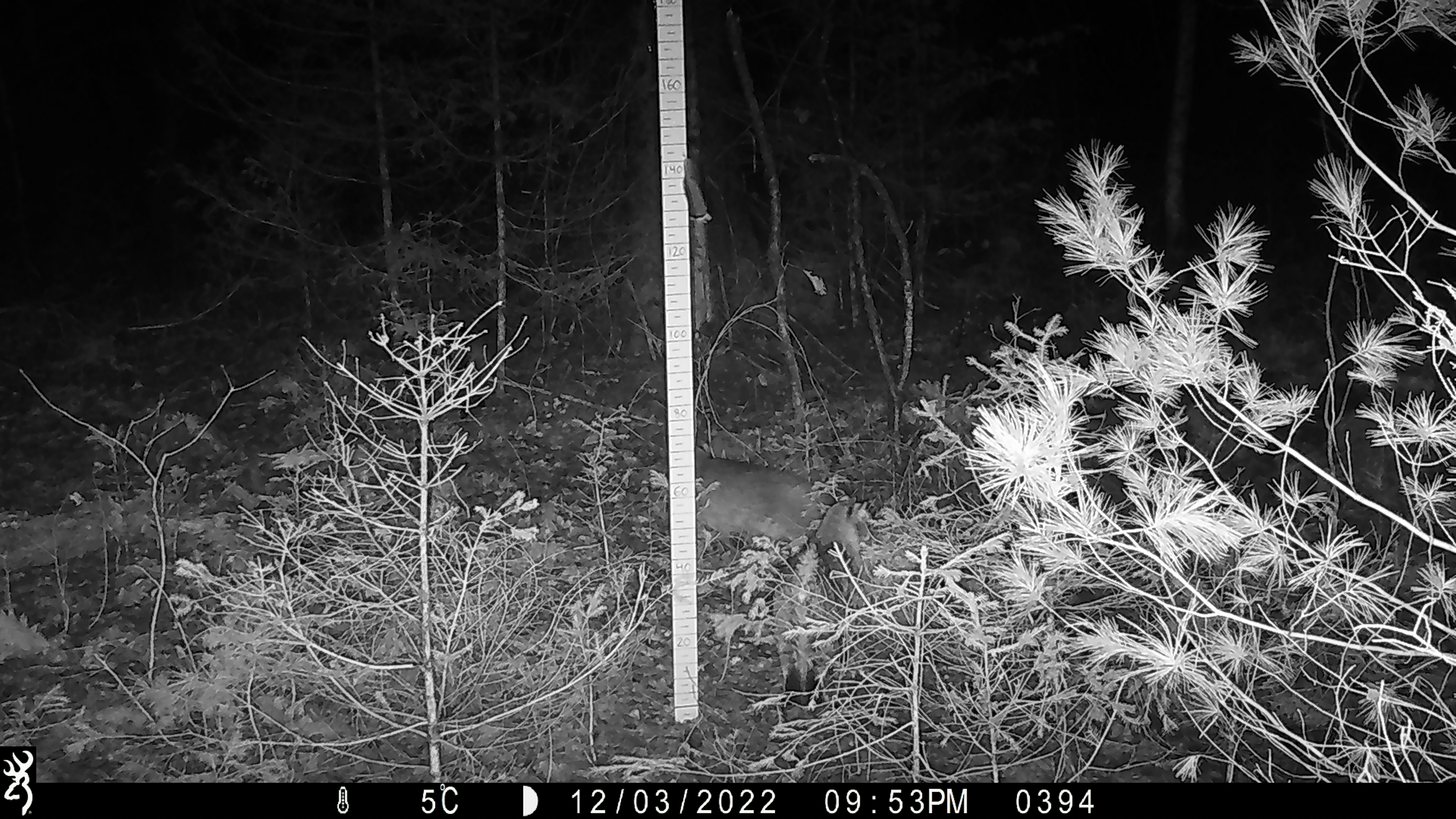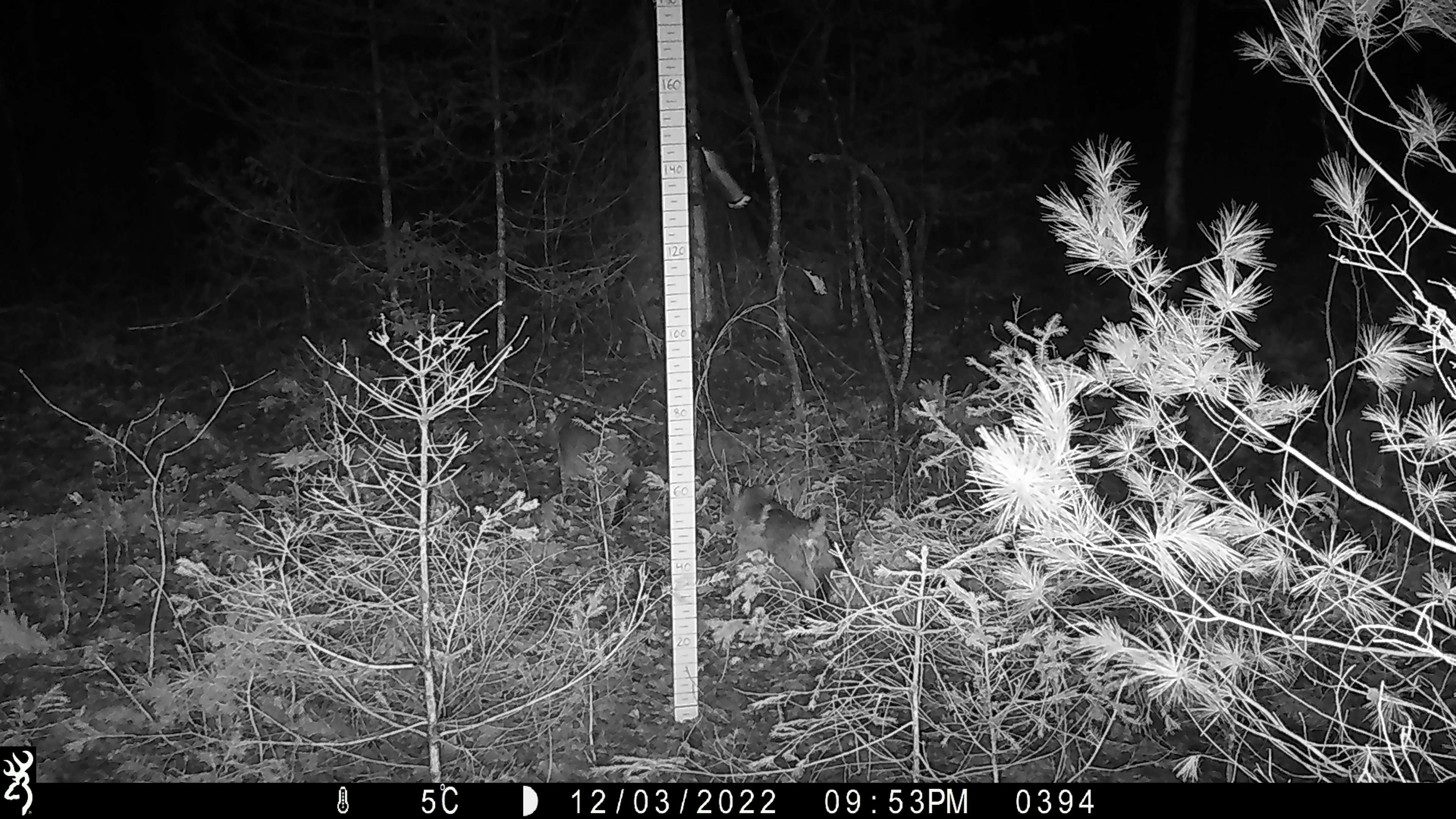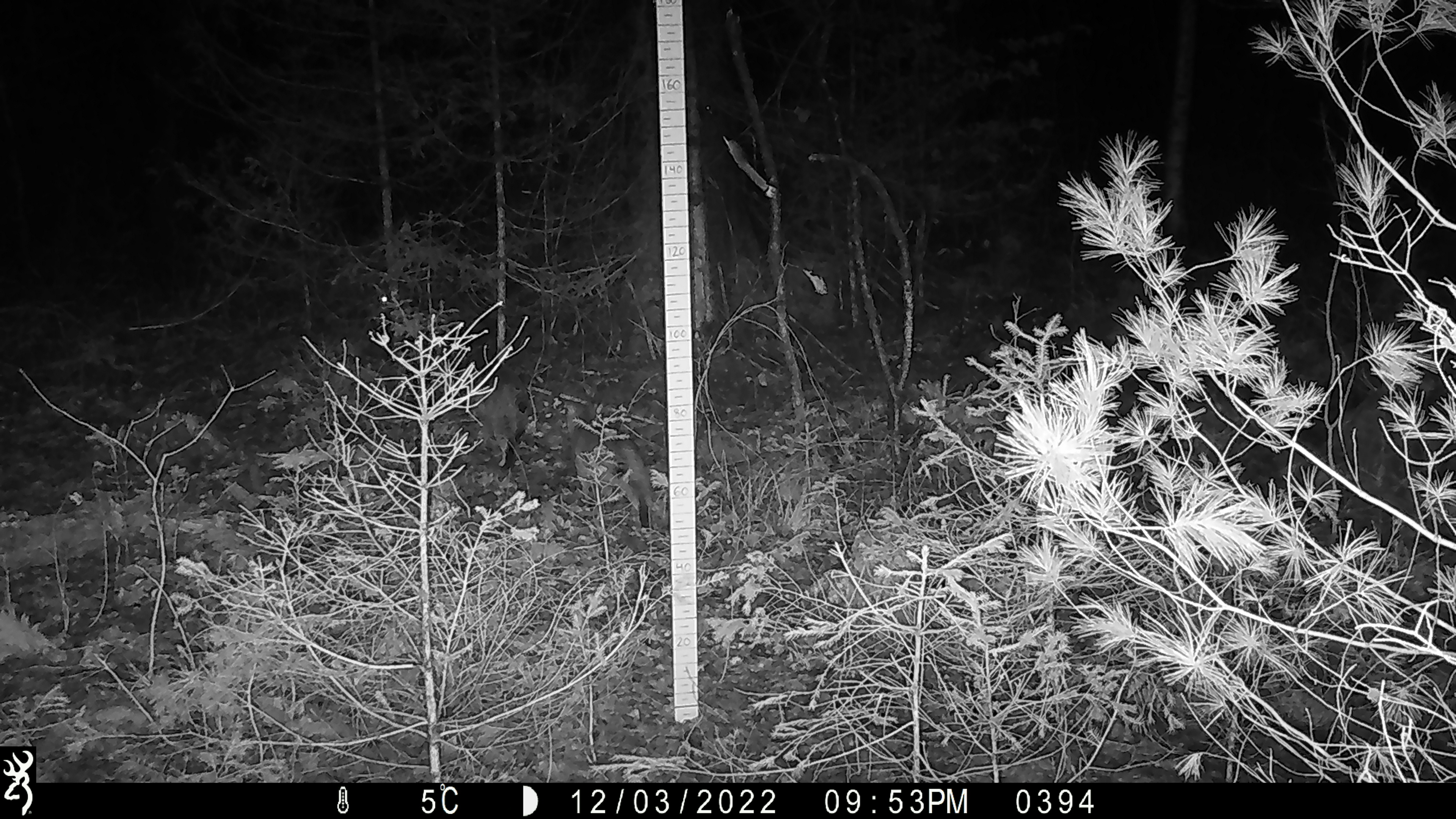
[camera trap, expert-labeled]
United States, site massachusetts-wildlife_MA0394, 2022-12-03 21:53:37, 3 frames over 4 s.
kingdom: Animalia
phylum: Chordata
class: Mammalia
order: Carnivora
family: Felidae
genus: Lynx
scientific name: Lynx rufus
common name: bobcat